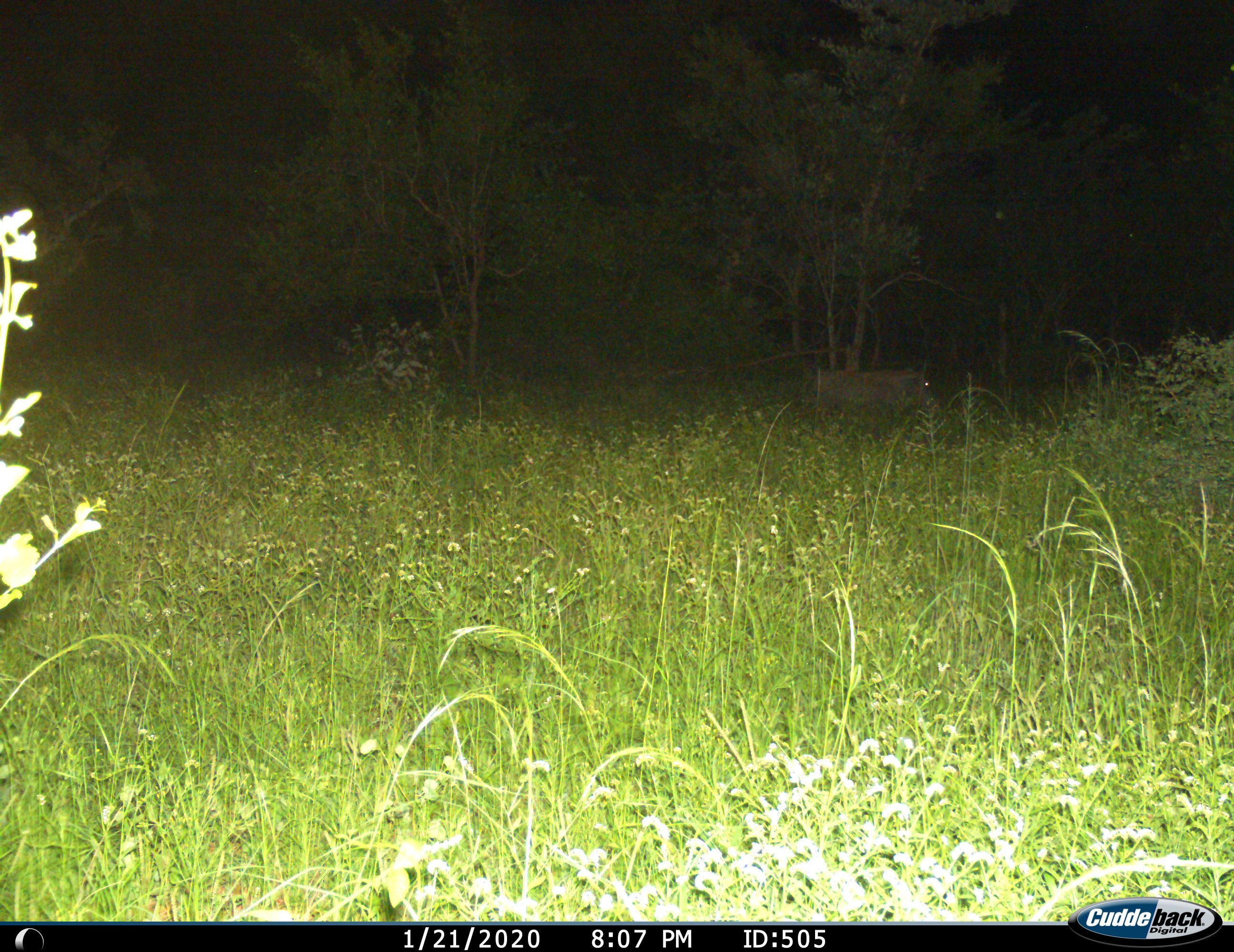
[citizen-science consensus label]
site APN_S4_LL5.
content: unidentified animal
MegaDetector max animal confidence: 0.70